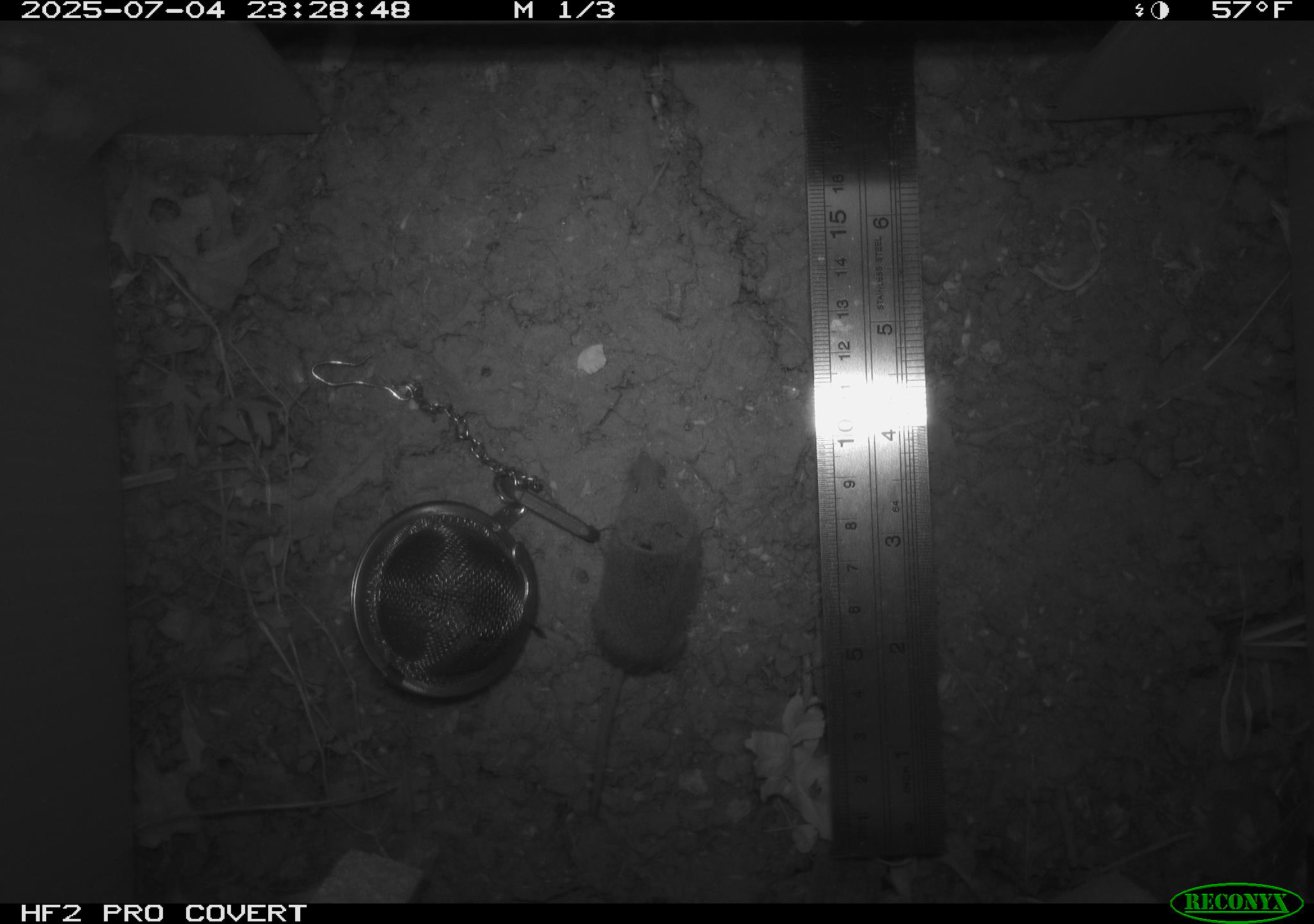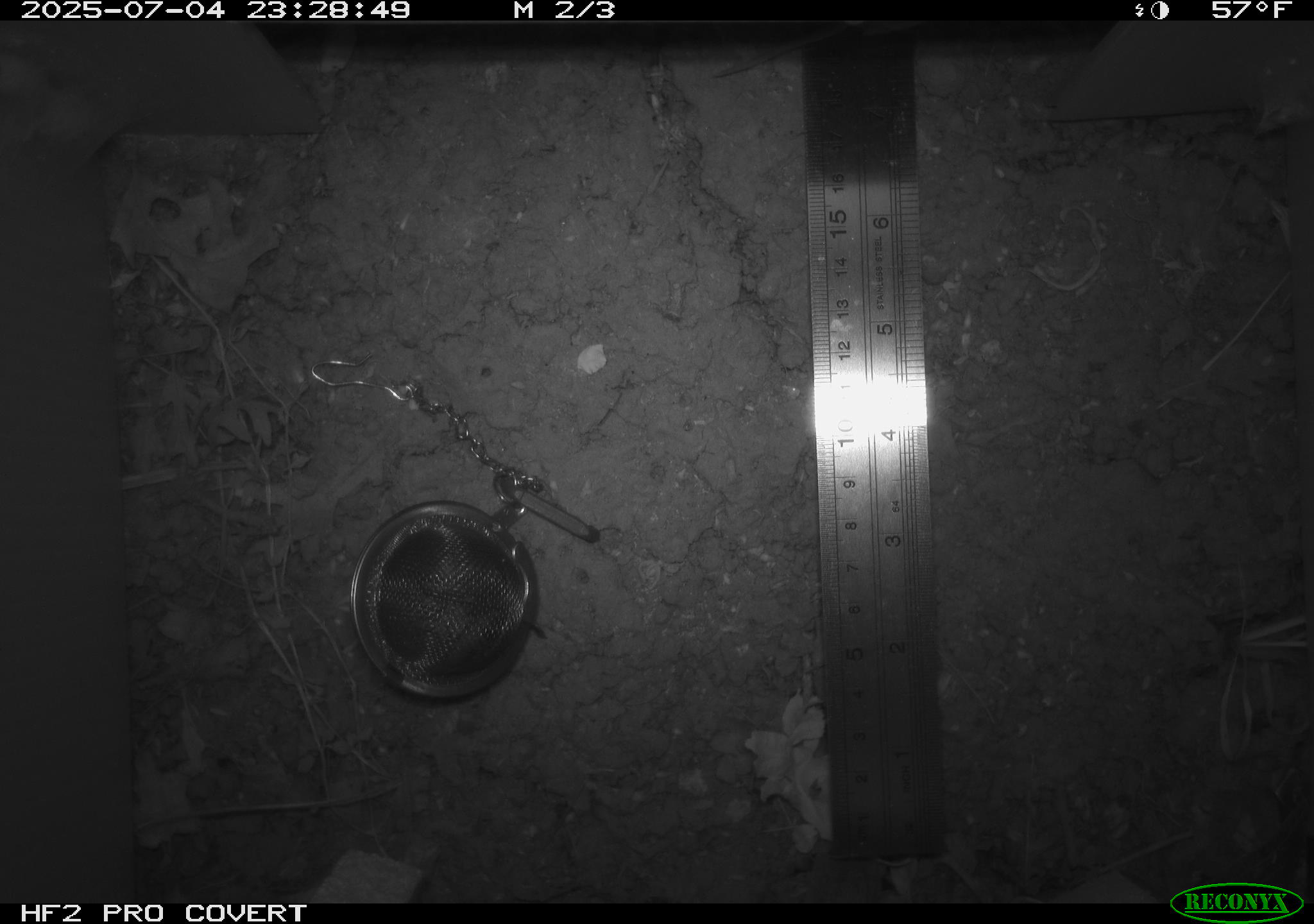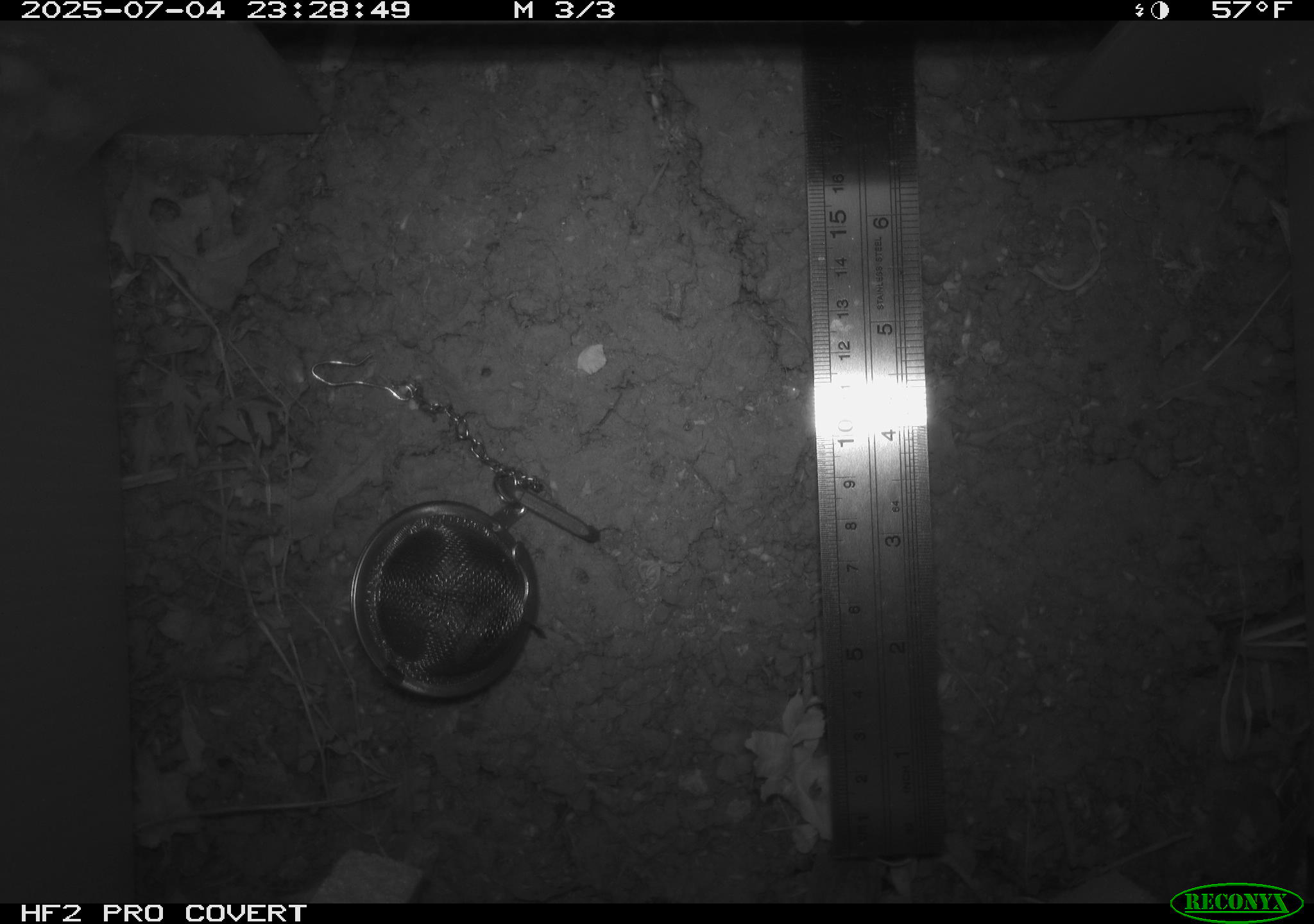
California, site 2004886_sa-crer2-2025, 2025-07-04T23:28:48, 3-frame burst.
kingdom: Animalia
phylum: Chordata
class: Mammalia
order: Rodentia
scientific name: Rodentia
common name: rodent